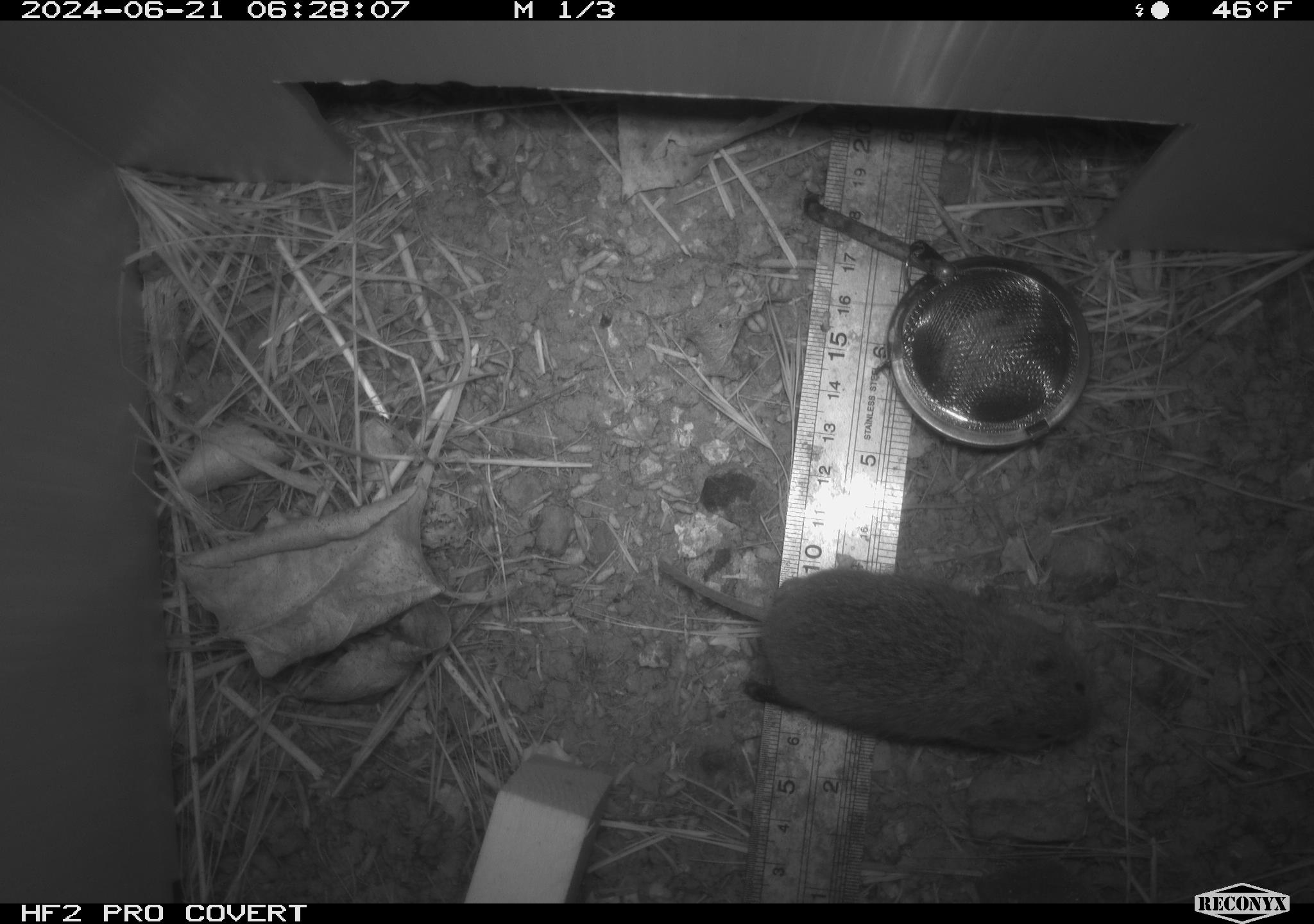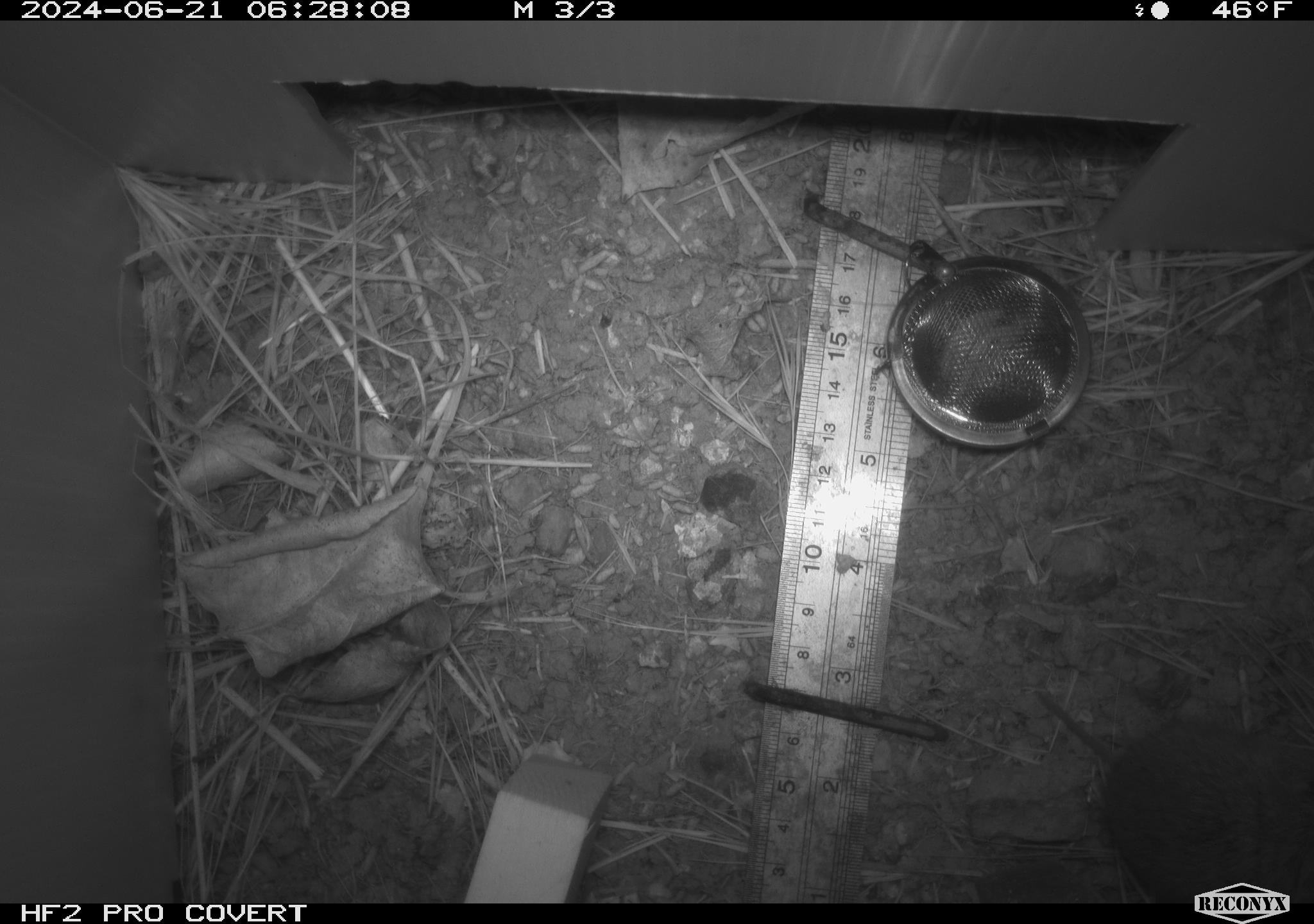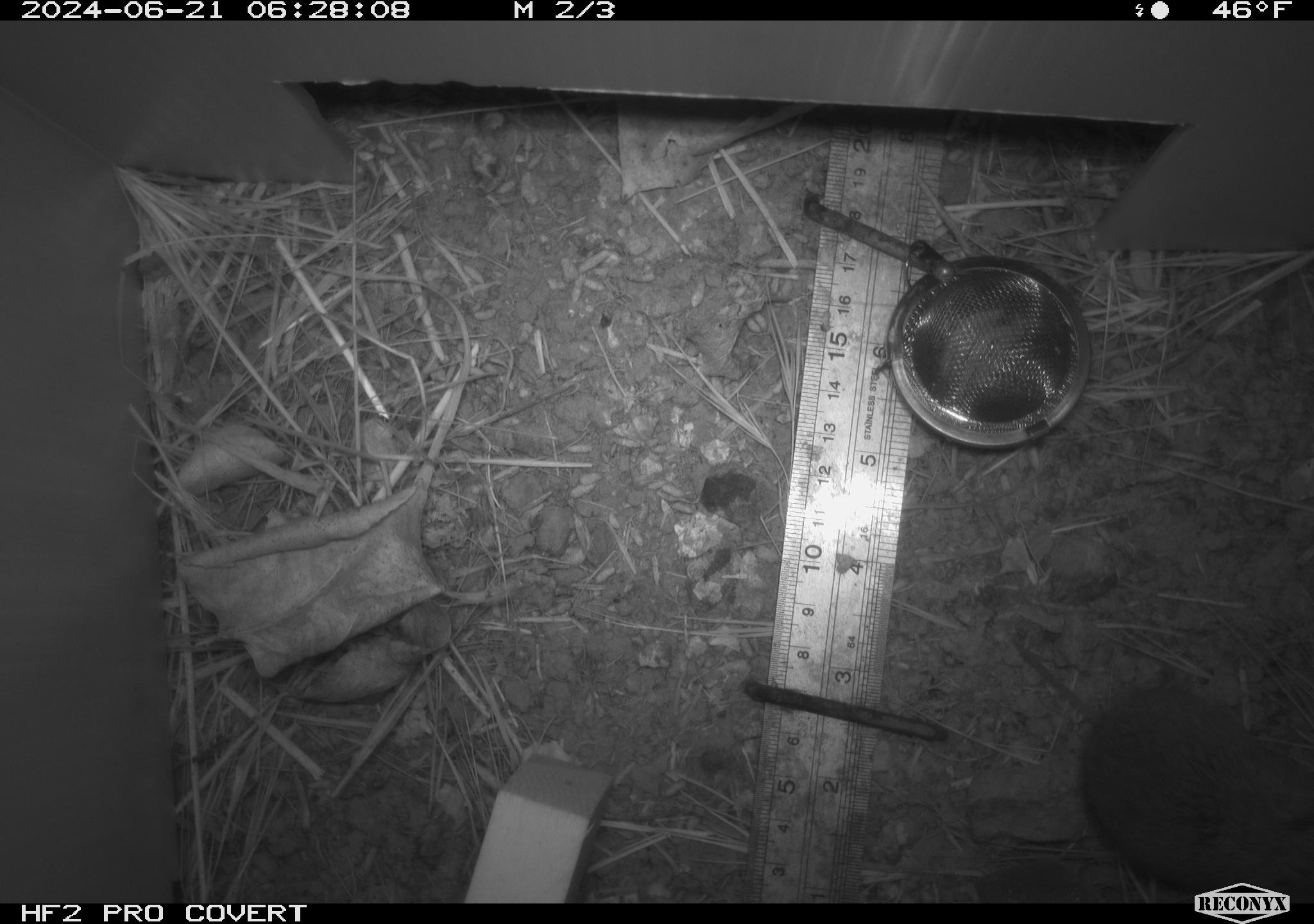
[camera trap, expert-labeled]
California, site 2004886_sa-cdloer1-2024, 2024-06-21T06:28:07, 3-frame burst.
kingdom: Animalia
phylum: Chordata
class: Mammalia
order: Rodentia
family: Cricetidae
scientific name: Arvicolinae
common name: voles, lemmings, and muskrats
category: arvicolinae subfamily